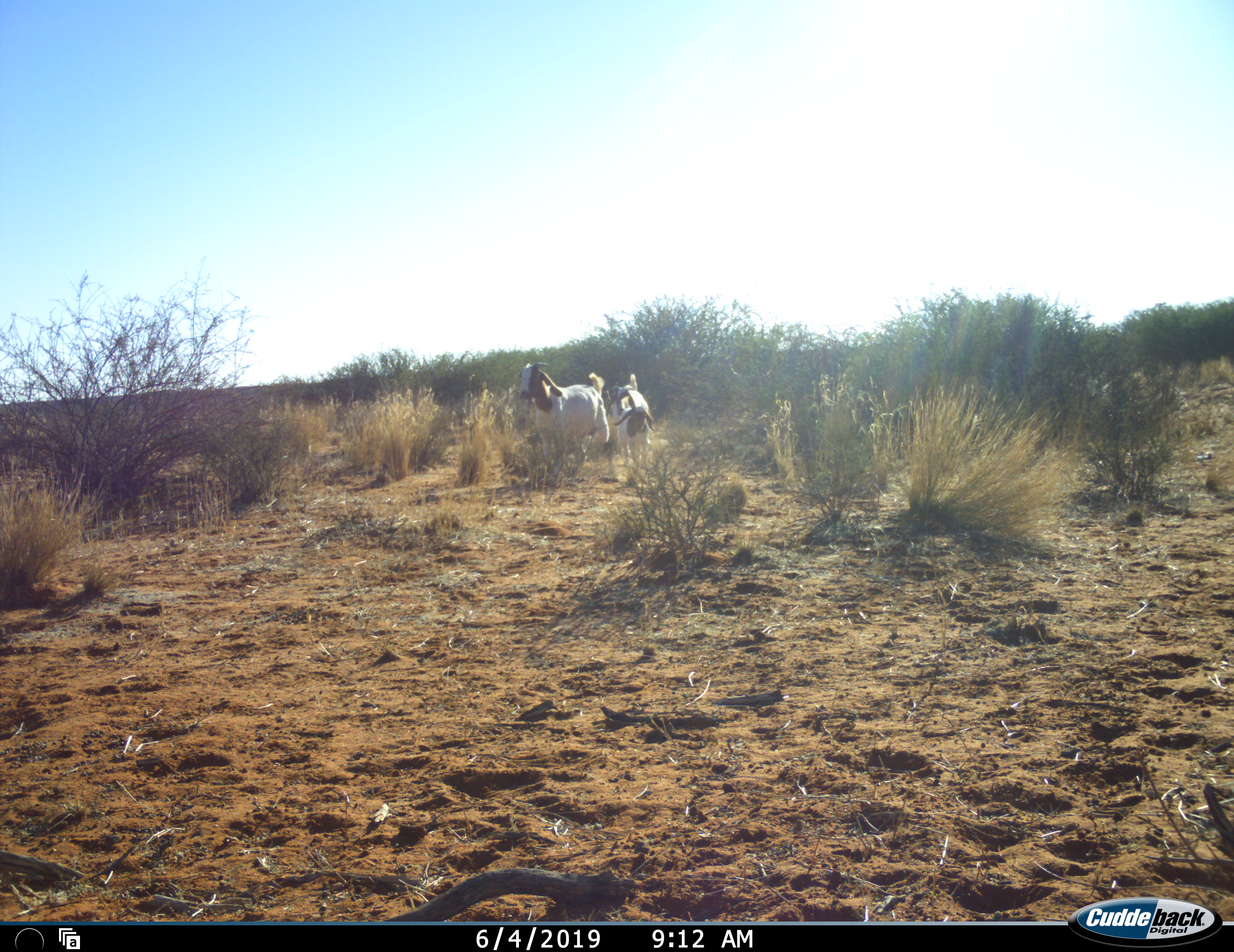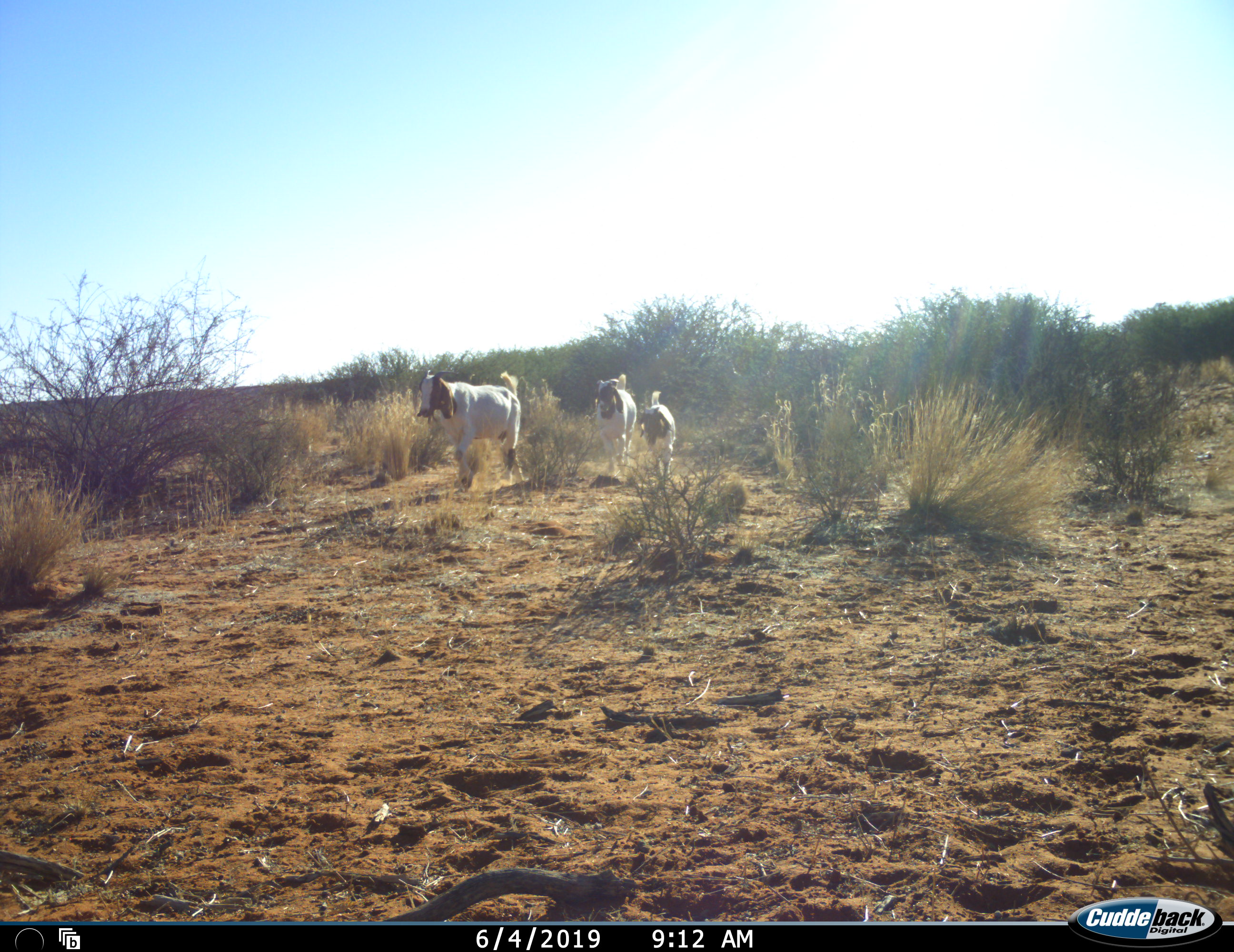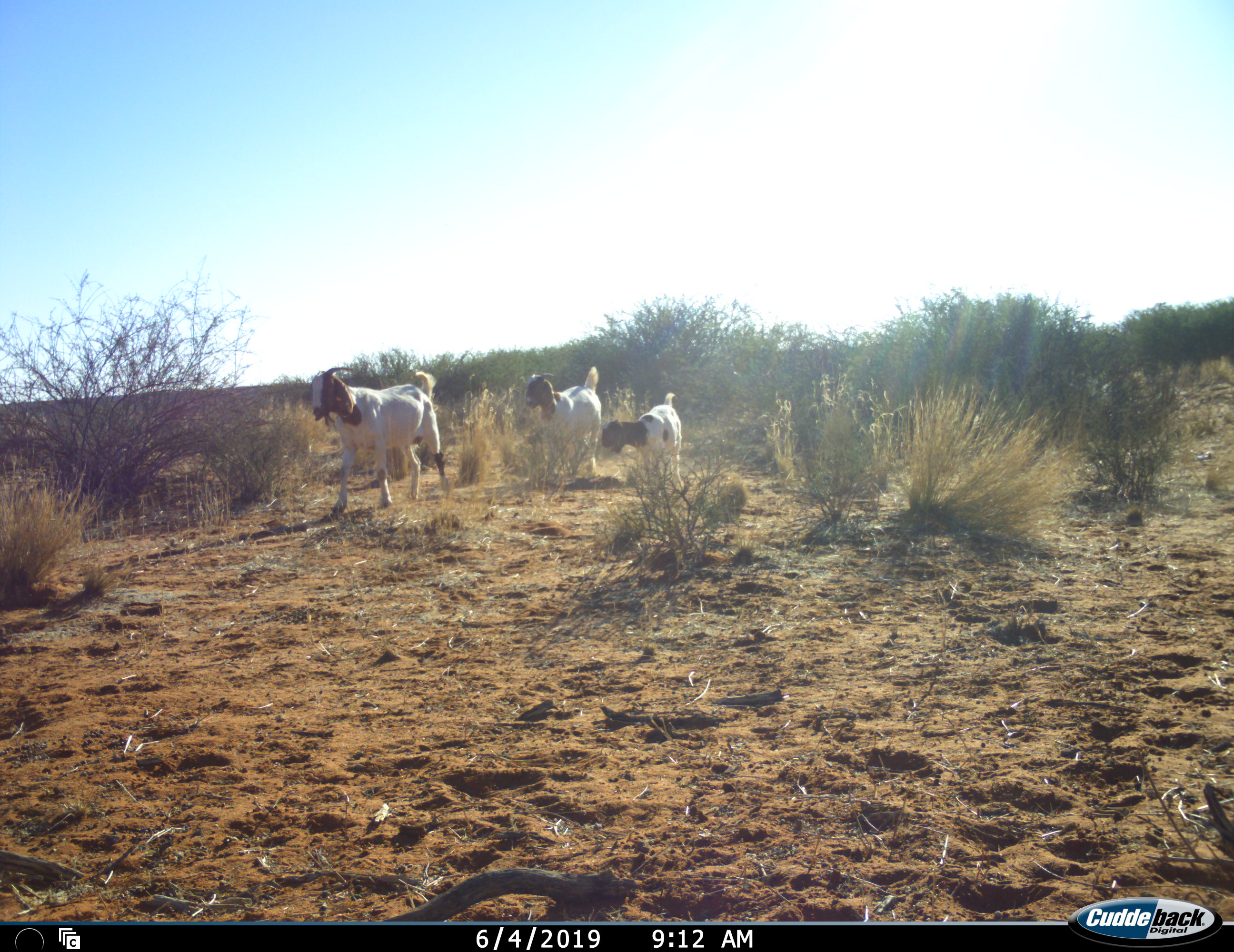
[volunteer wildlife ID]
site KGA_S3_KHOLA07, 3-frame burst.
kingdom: Animalia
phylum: Chordata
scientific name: Vertebrata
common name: domestic animal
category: domesticanimal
Domesticanimal (domestic animal) (Vertebrata), count 3. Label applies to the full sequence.